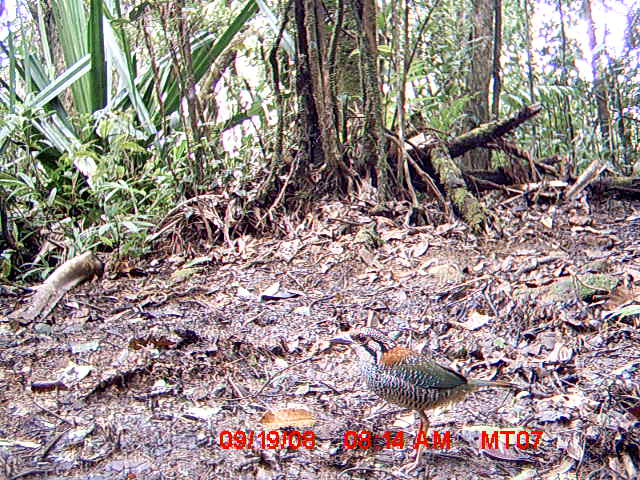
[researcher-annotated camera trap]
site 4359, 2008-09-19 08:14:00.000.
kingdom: Animalia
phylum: Chordata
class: Aves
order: Coraciiformes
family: Brachypteraciidae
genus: Brachypteracias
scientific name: Brachypteracias squamiger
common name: scaly ground-roller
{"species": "Brachypteracias squamiger (scaly ground-roller)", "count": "1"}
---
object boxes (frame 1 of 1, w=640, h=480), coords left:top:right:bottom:
brachypteracias squamiger: 321:324:520:477